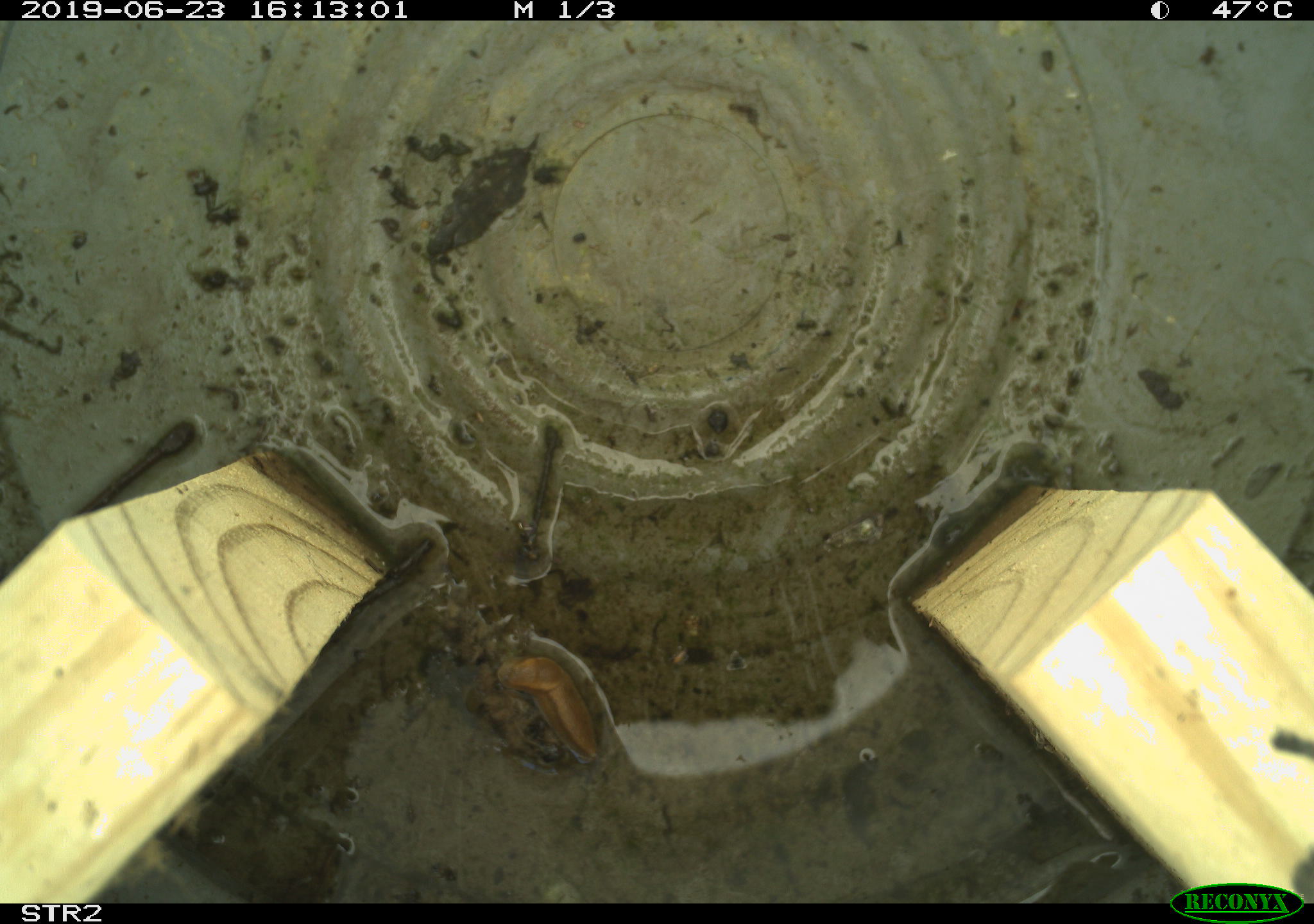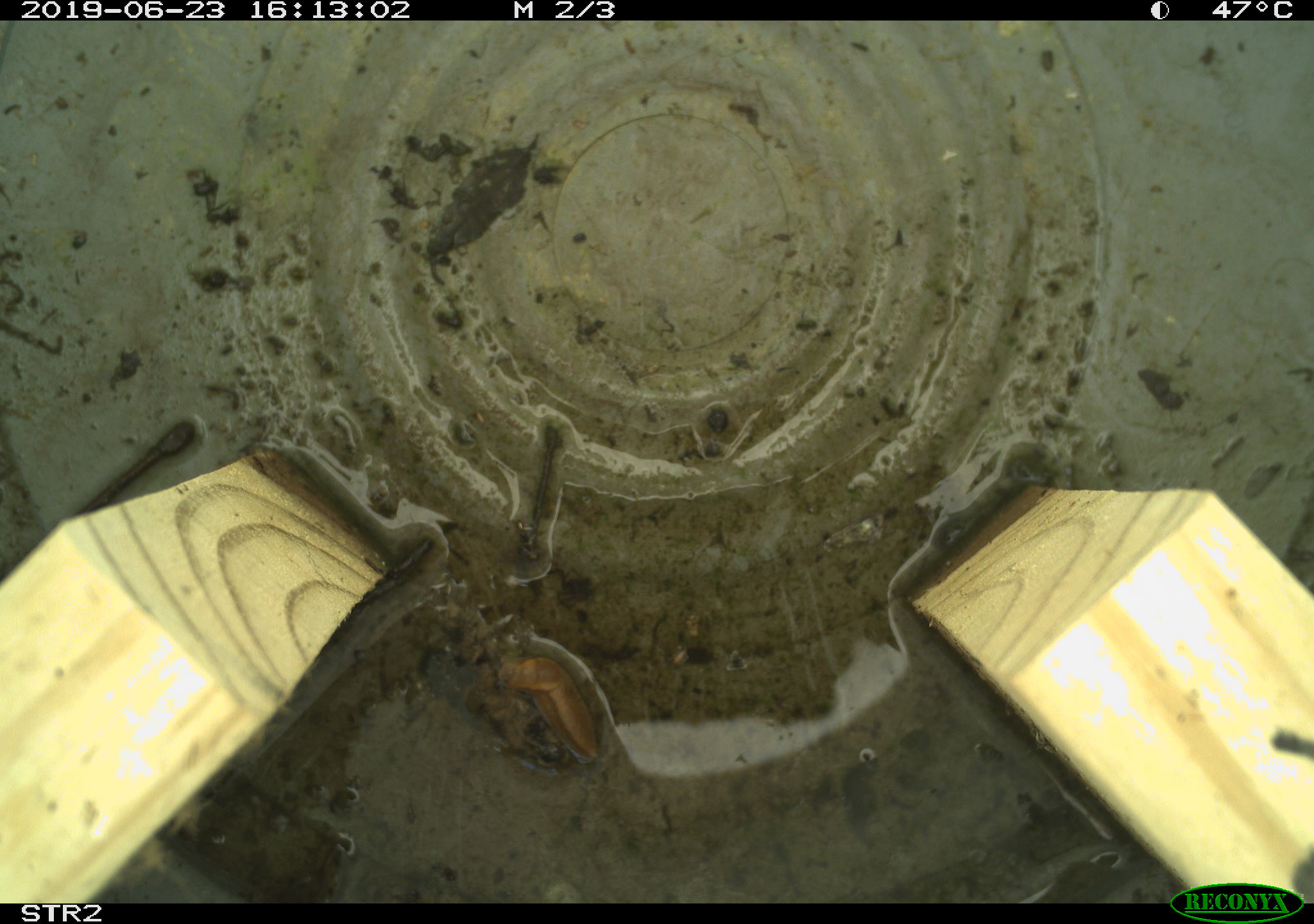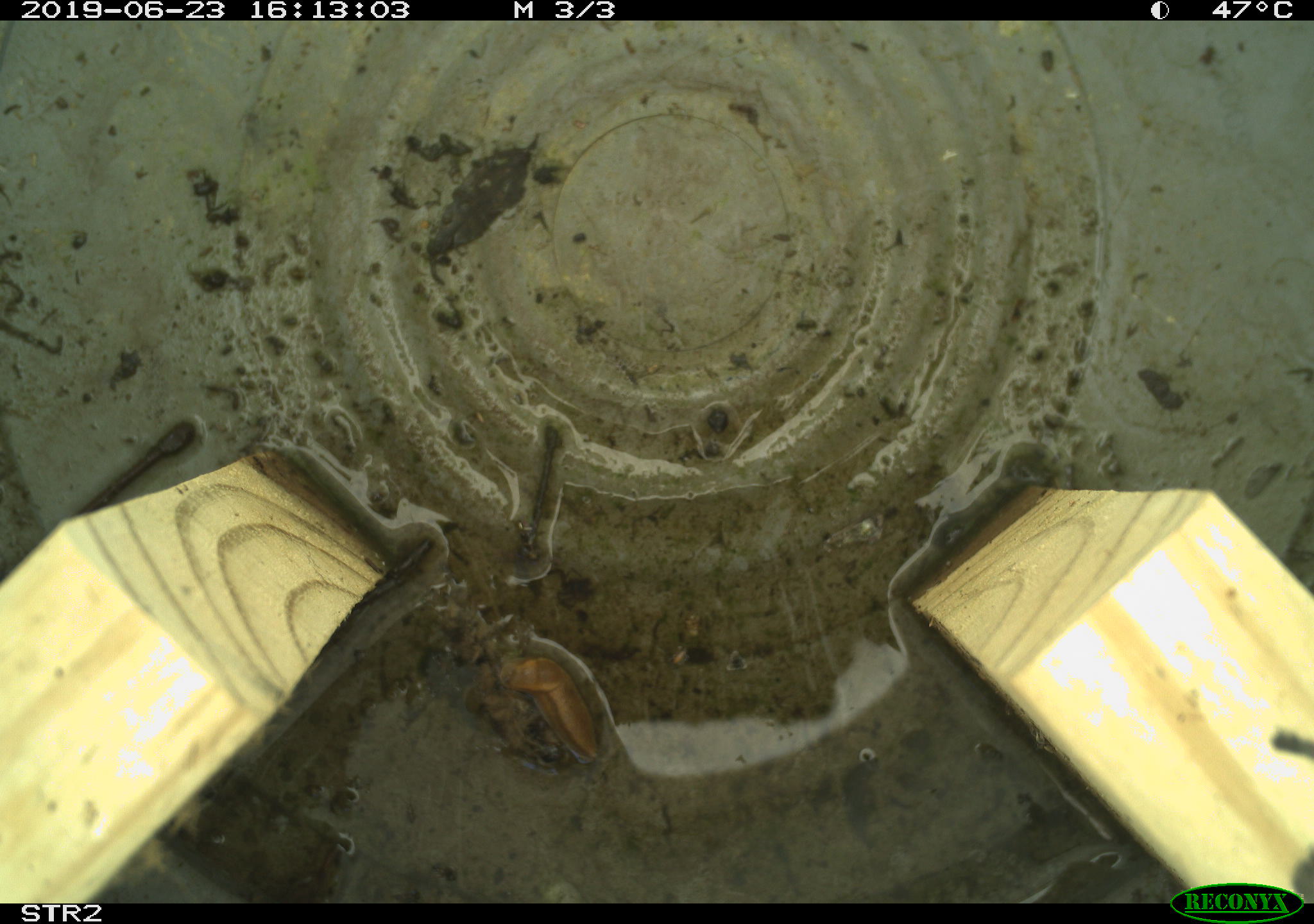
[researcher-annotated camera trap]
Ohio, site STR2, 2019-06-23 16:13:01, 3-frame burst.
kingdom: Animalia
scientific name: Animalia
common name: animal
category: invertebrate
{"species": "invertebrate (animal) (Animalia)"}